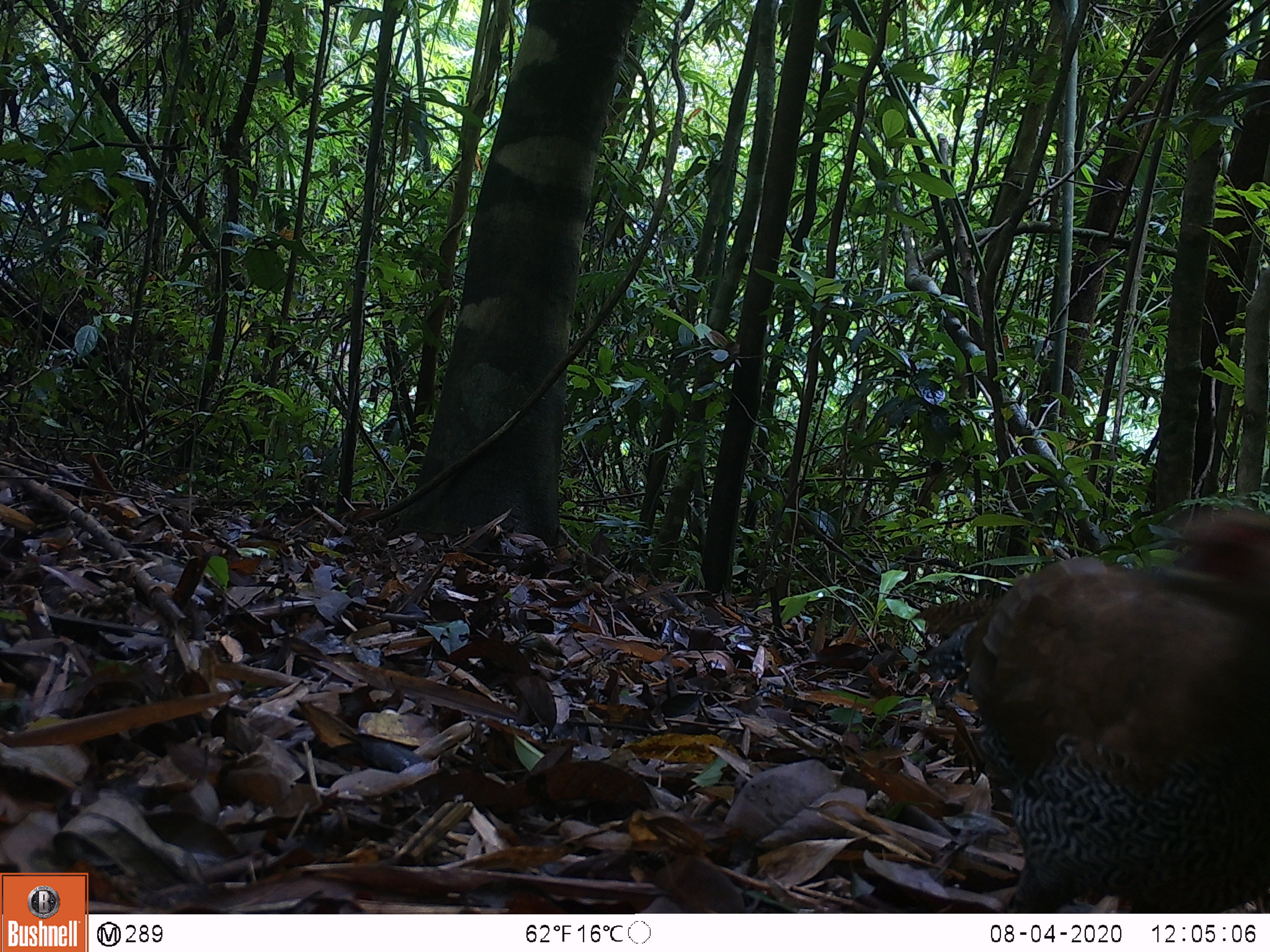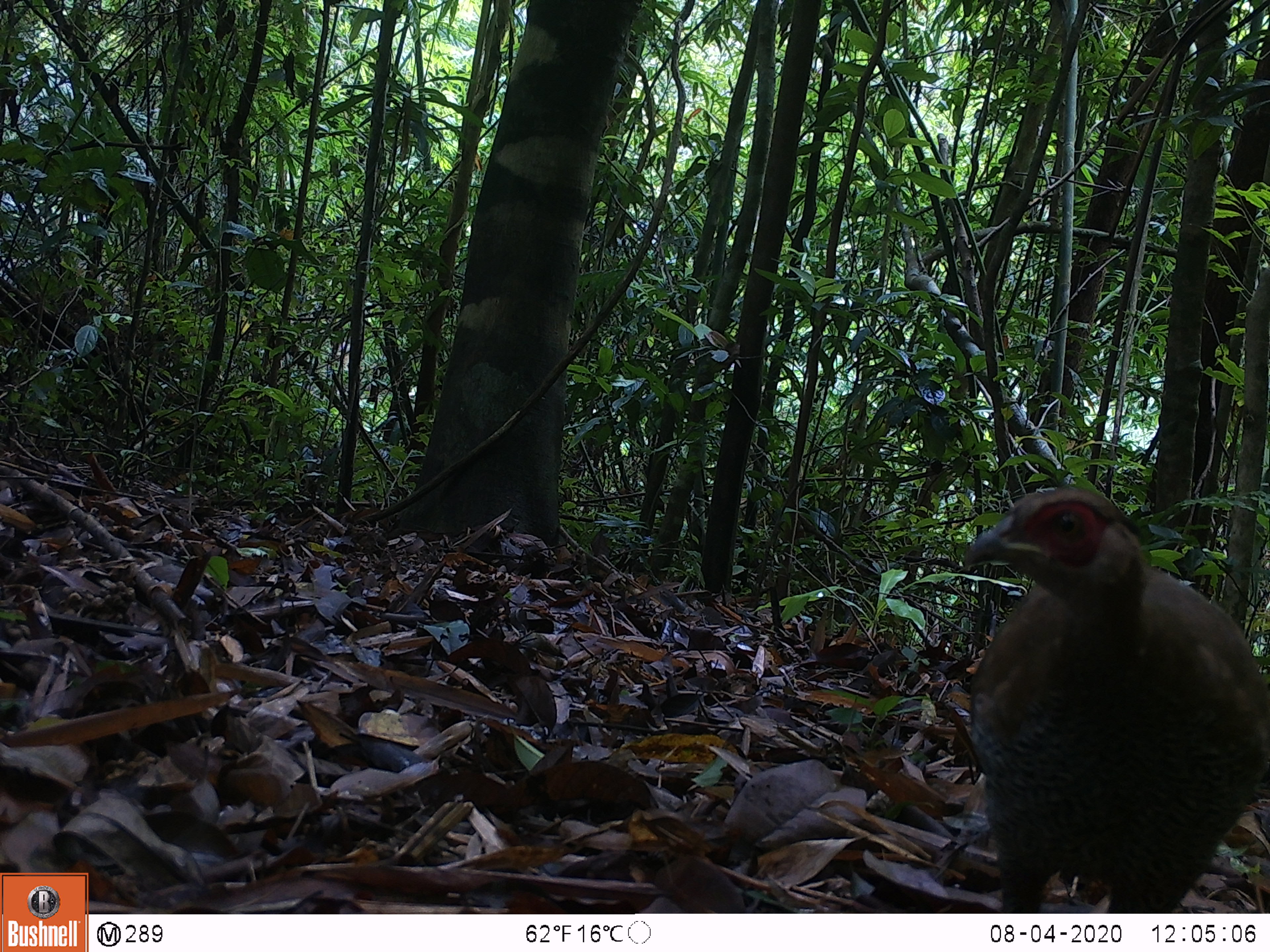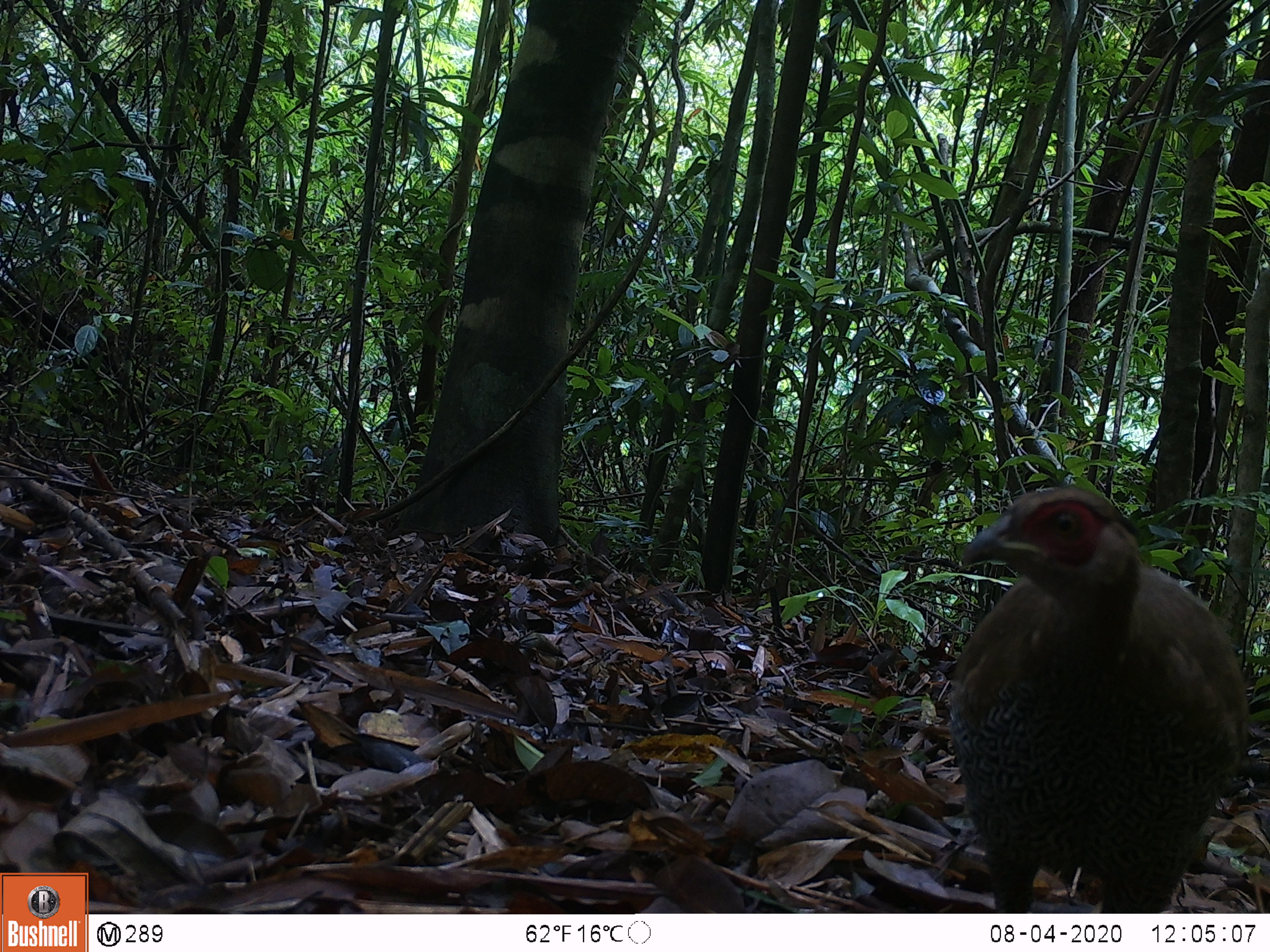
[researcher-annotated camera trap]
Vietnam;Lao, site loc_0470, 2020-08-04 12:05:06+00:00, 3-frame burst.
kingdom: Animalia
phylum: Chordata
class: Aves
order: Galliformes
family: Phasianidae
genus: Lophura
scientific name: Lophura nycthemera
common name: silver pheasant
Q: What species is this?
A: Silver pheasant (Lophura nycthemera).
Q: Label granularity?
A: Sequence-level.